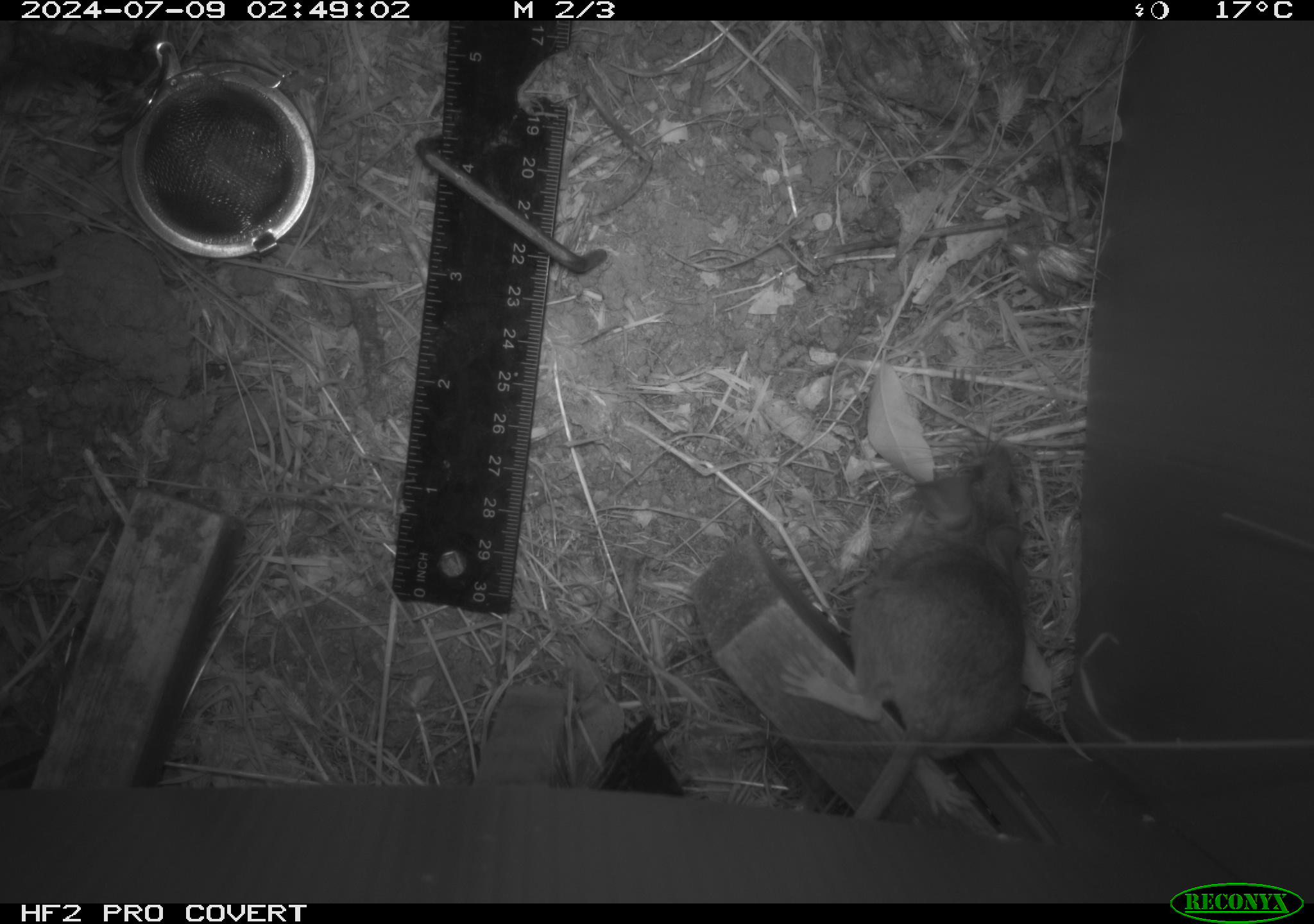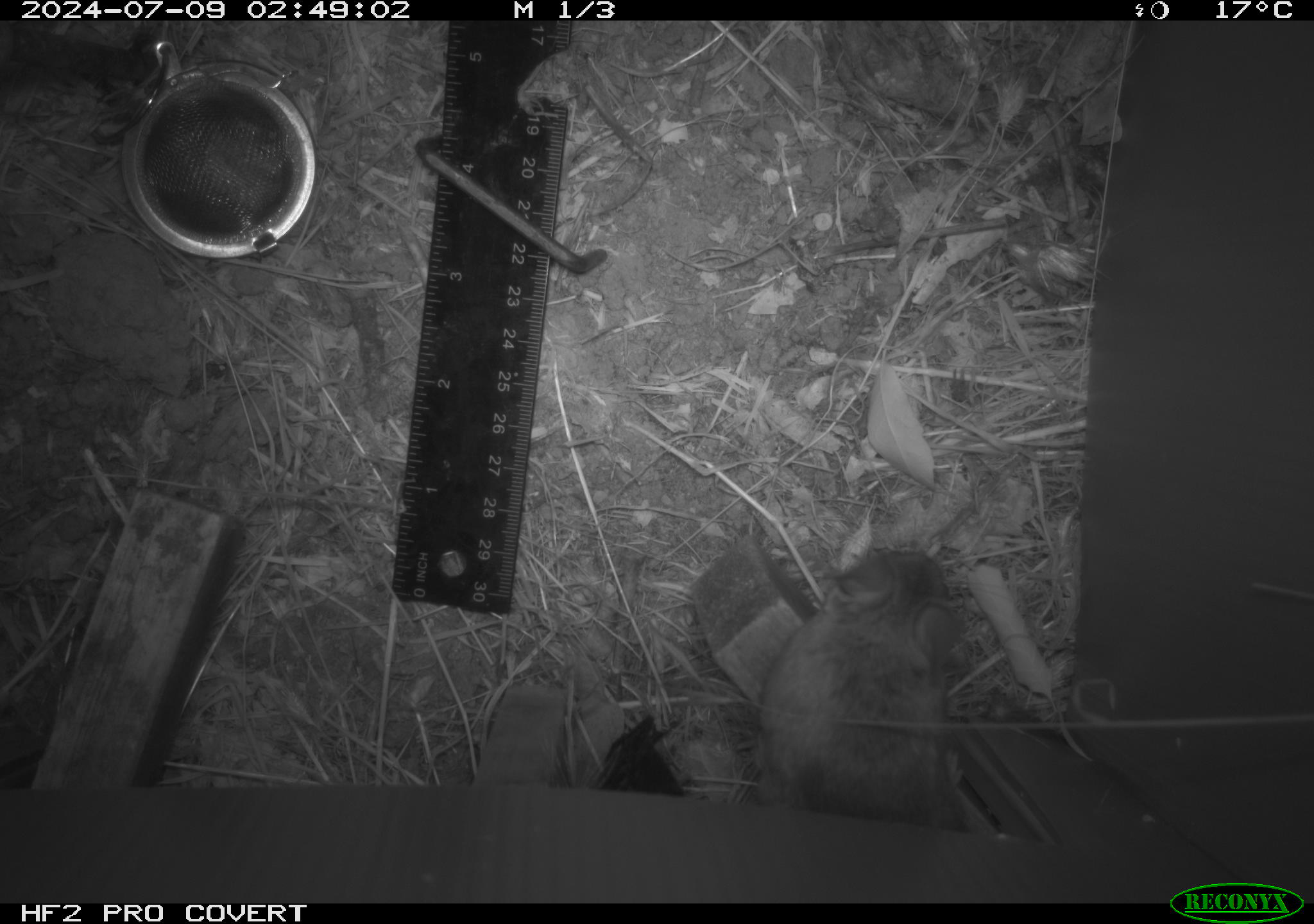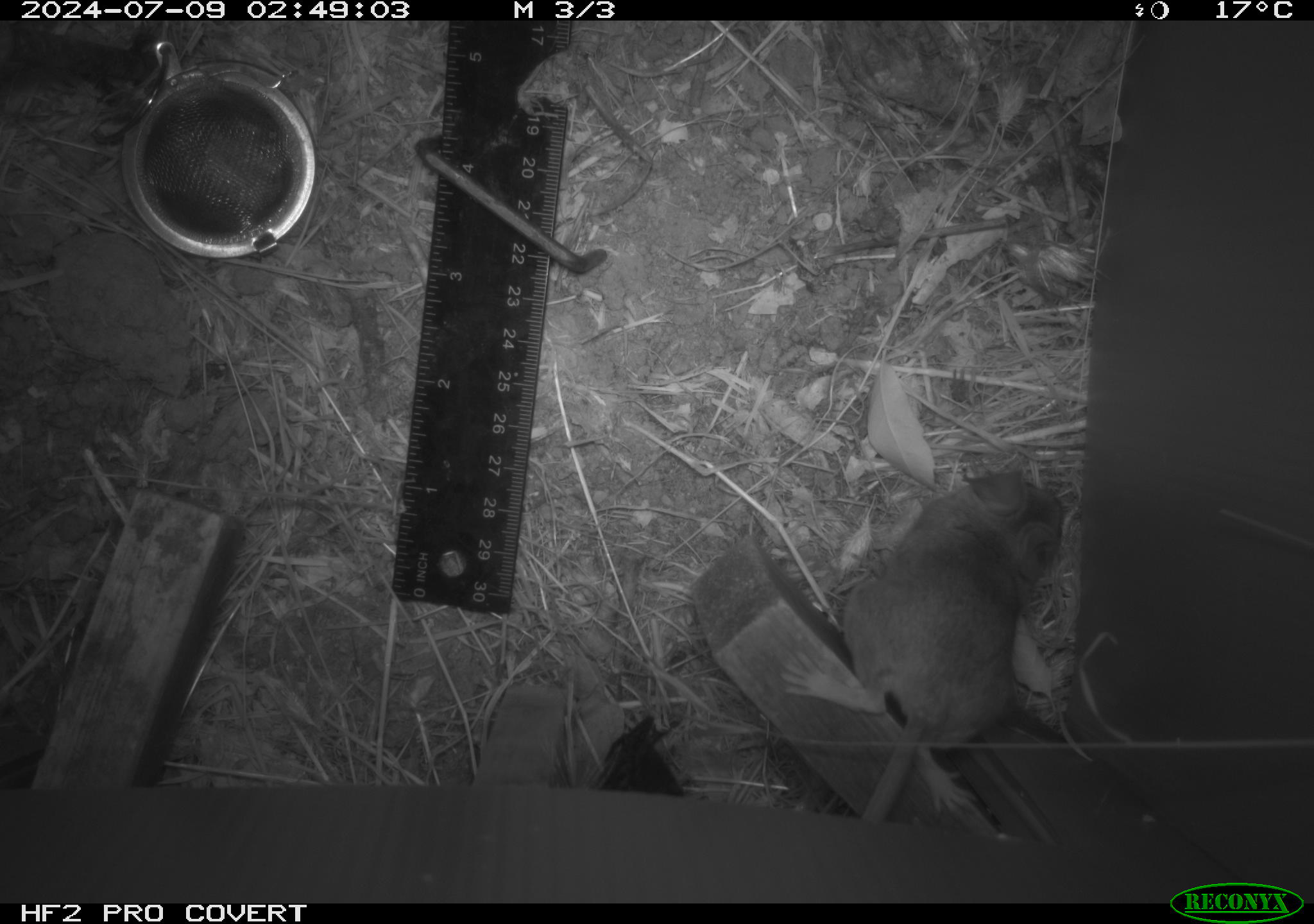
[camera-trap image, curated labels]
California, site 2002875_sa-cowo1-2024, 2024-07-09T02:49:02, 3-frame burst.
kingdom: Animalia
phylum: Chordata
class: Mammalia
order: Rodentia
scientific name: Rodentia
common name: rodent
Rodent (Rodentia).